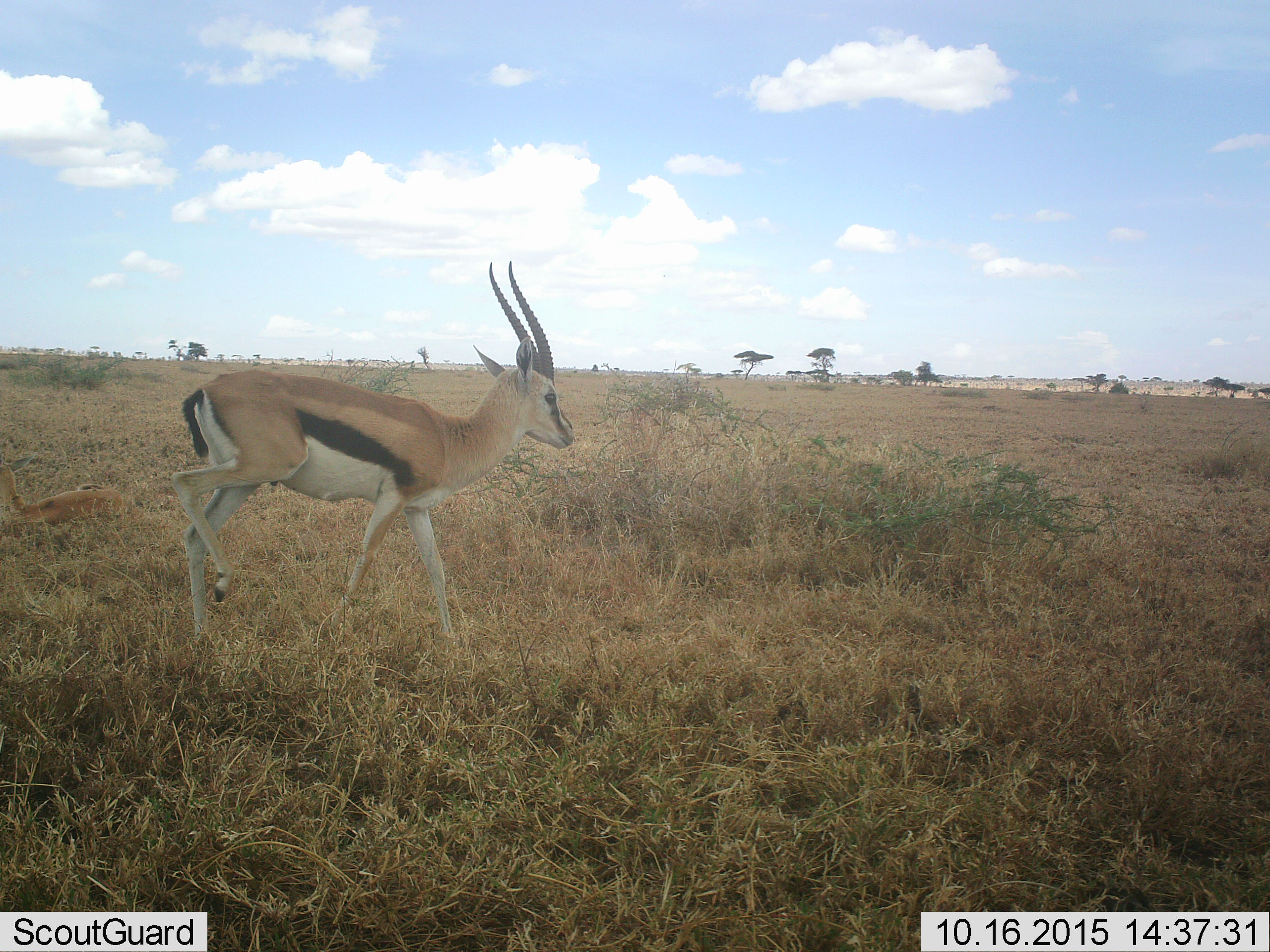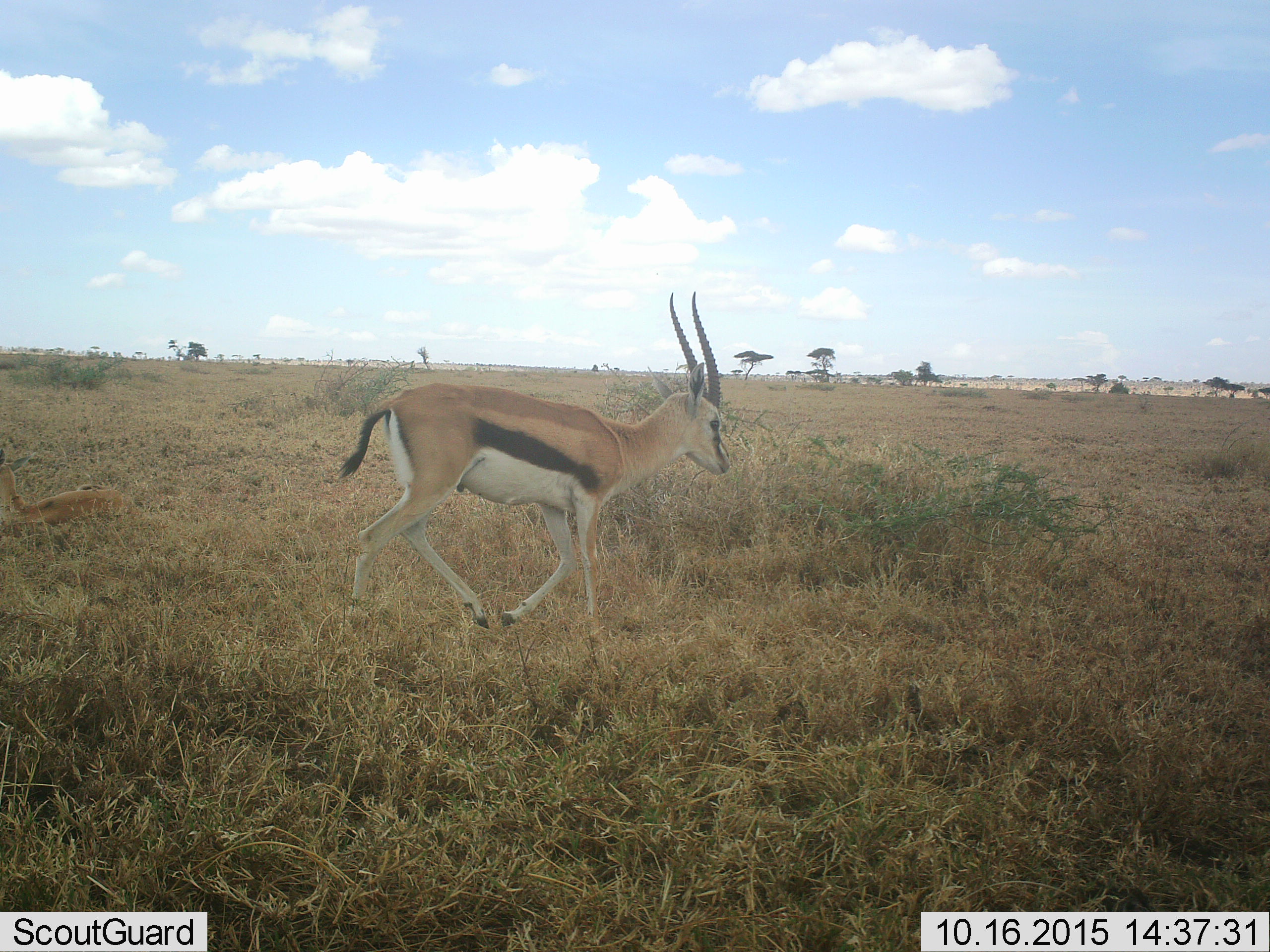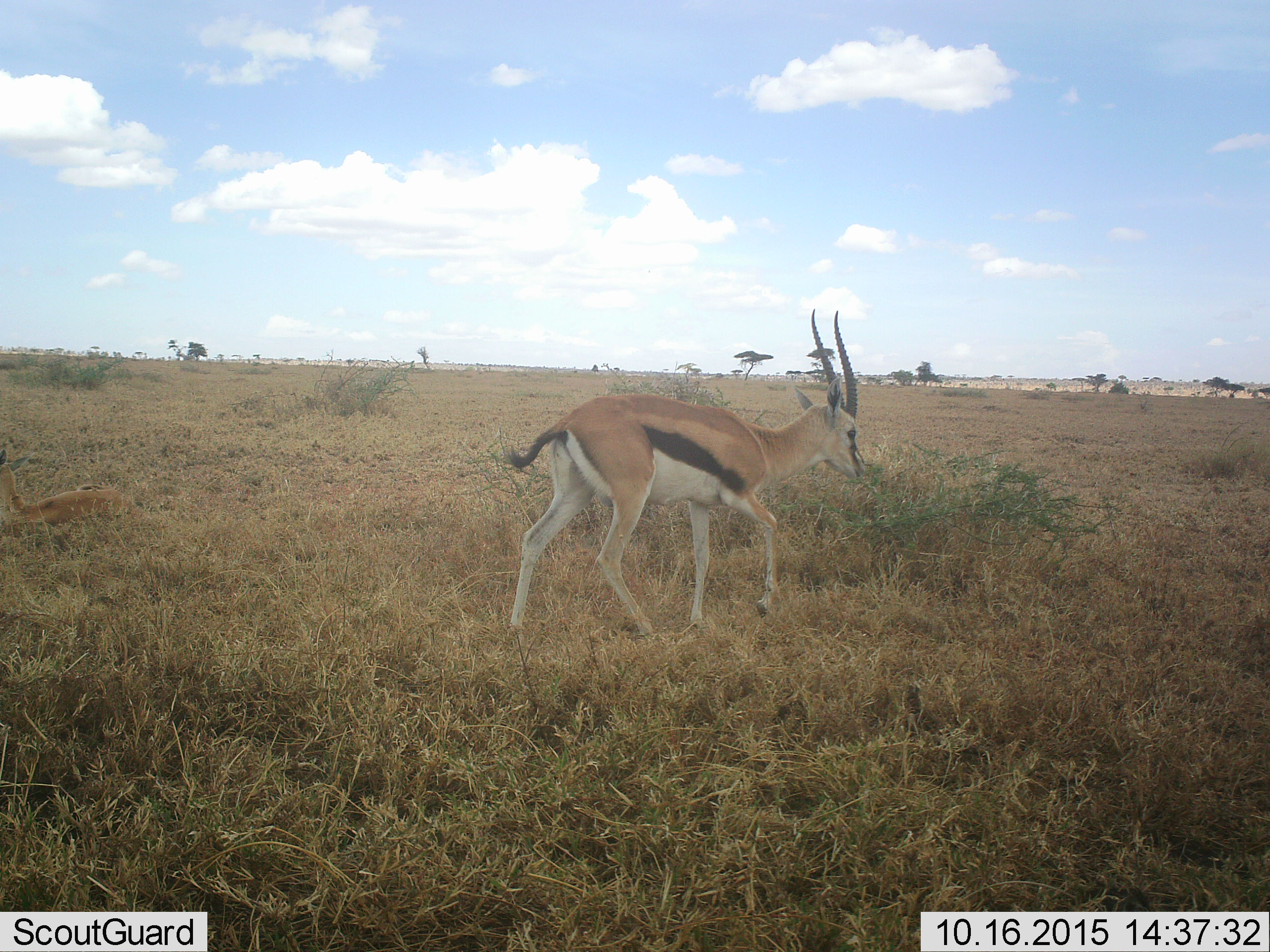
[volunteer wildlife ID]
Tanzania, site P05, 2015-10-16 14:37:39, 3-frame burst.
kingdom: Animalia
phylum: Chordata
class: Mammalia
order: Artiodactyla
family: Bovidae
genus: Eudorcas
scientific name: Eudorcas thomsonii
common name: thomson's gazelle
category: gazellethomsons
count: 2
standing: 20%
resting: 60%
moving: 90%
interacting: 0%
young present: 10%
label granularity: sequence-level